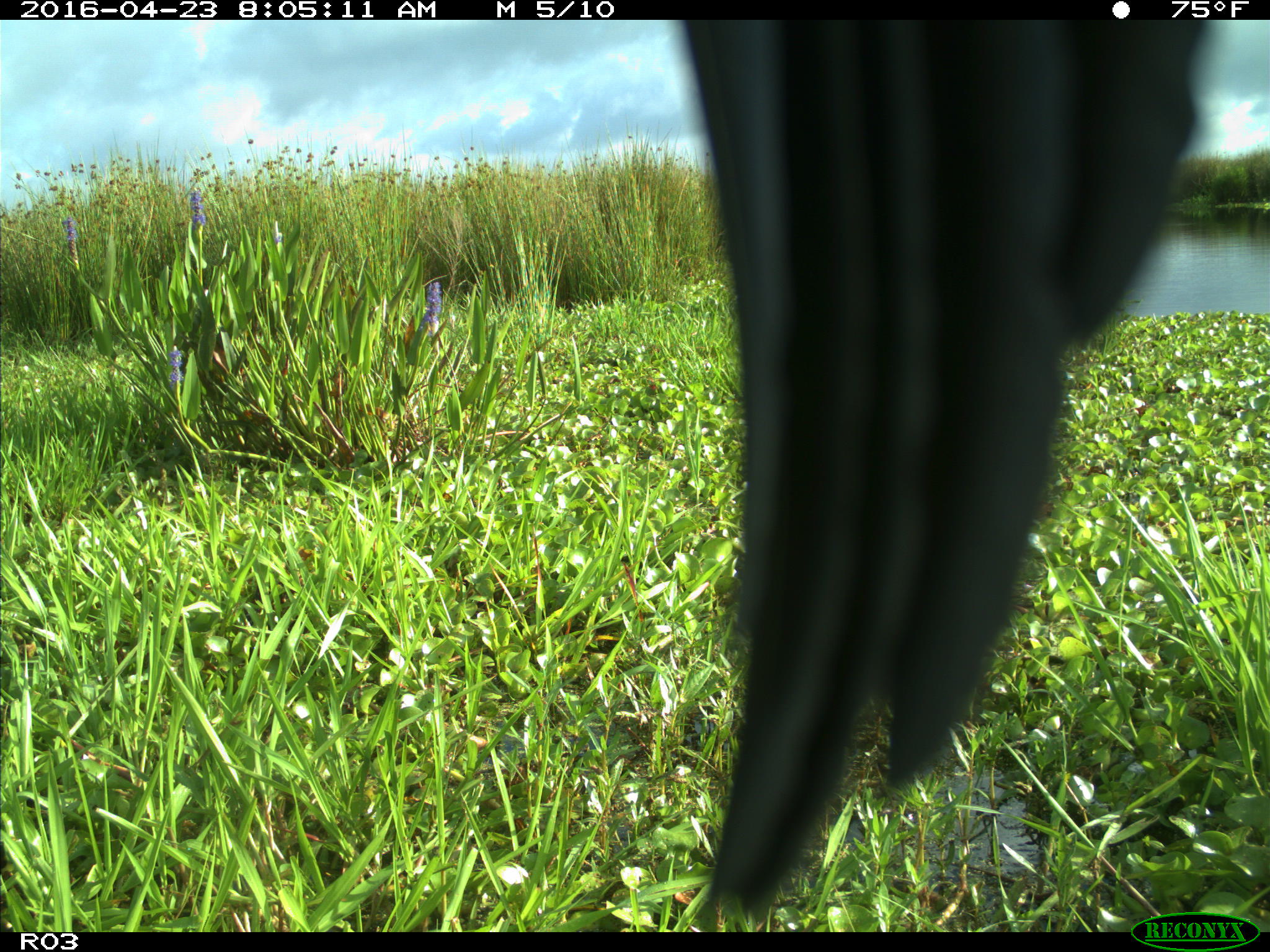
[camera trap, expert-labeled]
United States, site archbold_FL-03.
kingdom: Animalia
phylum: Chordata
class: Aves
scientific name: Aves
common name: birds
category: unidentified bird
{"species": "unidentified bird (birds) (Aves)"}